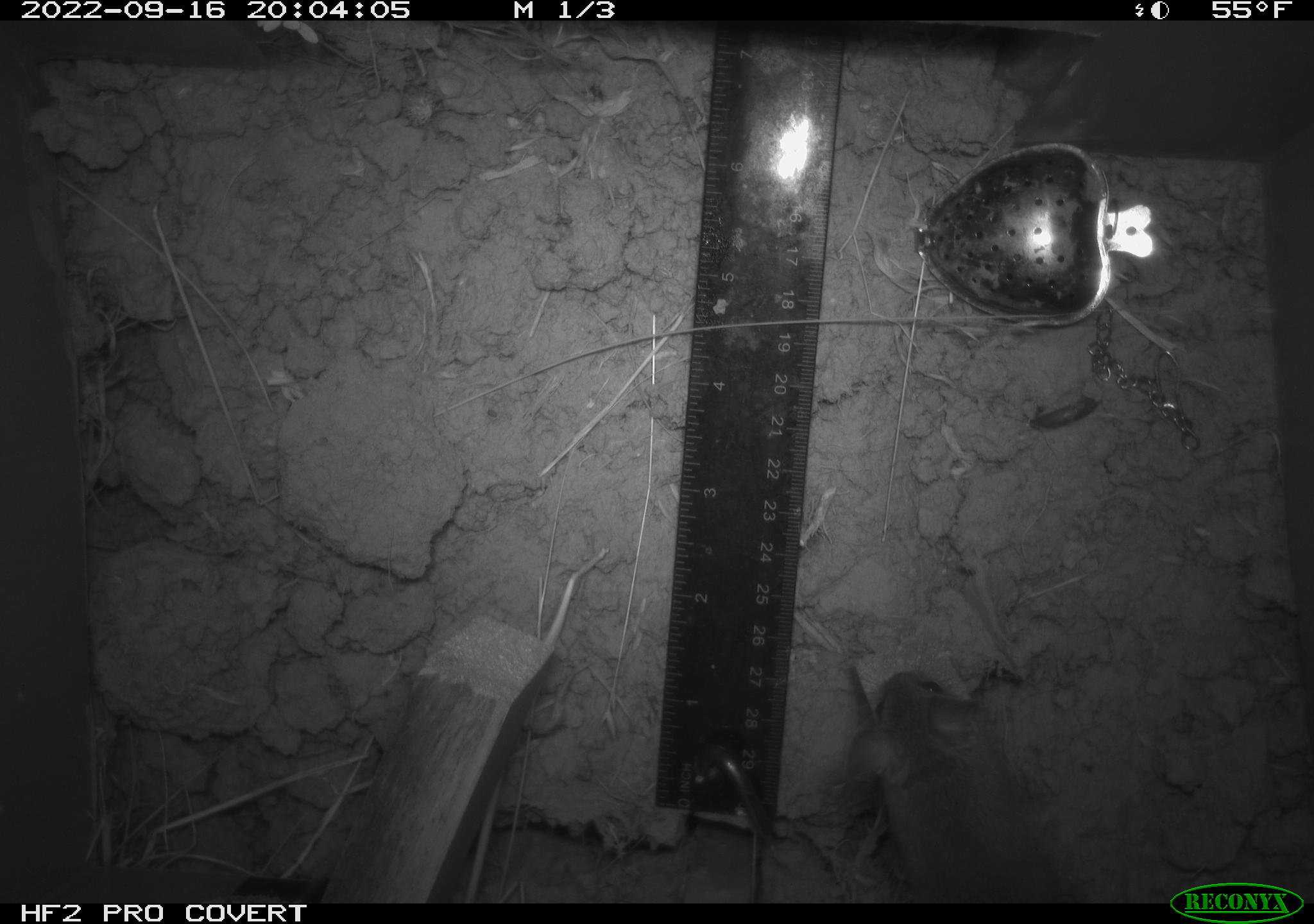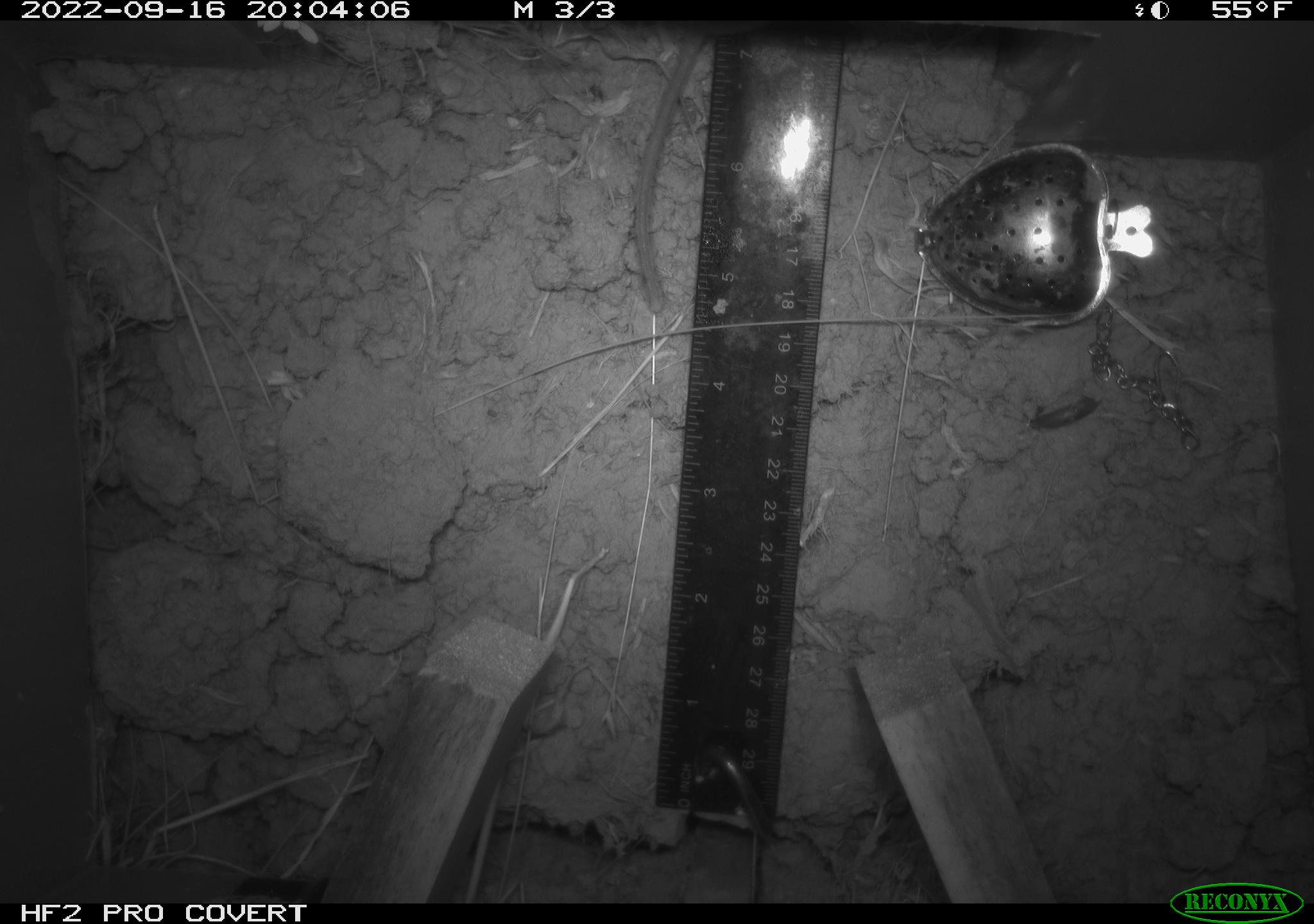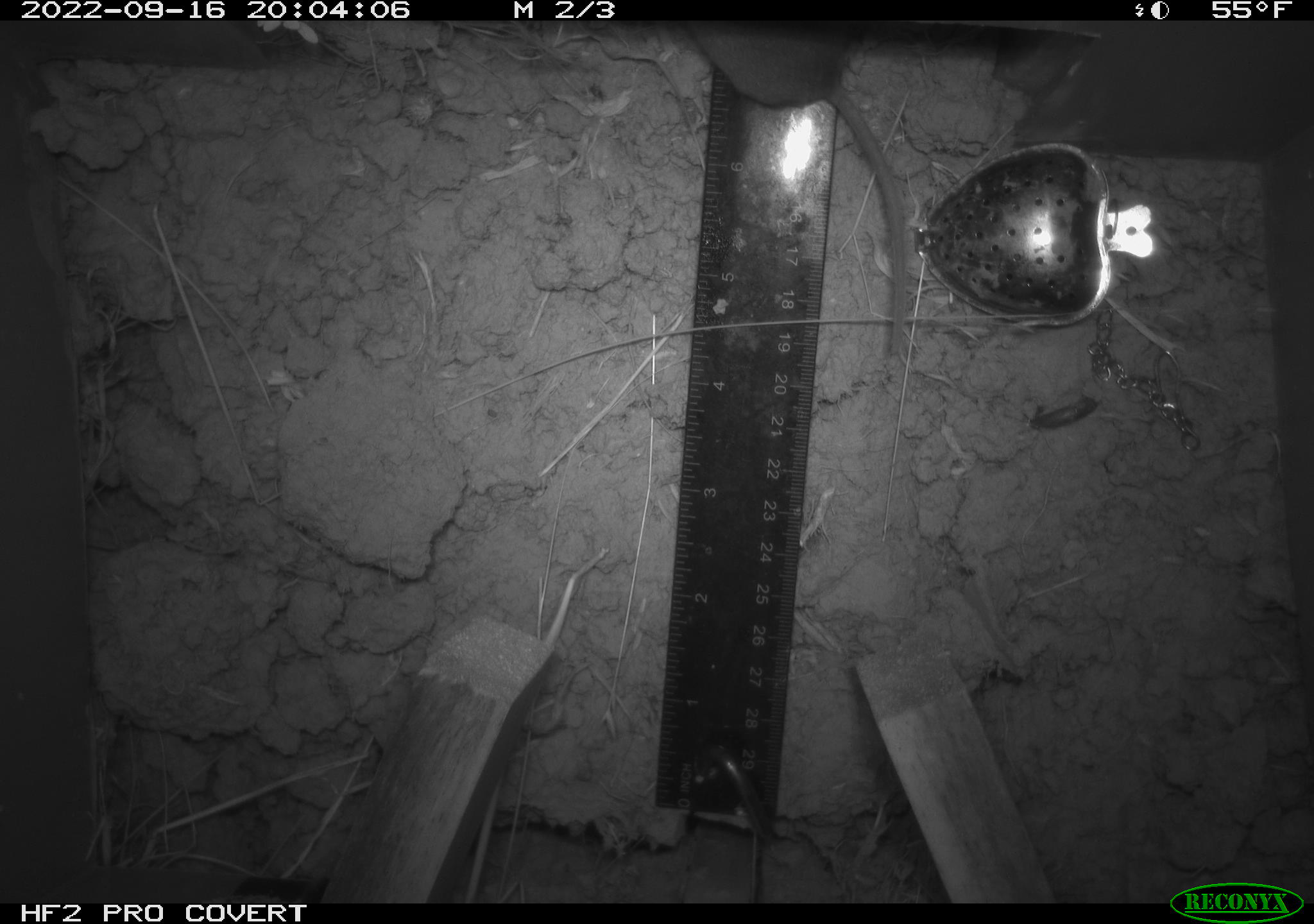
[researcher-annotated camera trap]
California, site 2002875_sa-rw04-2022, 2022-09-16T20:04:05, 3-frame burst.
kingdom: Animalia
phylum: Chordata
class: Mammalia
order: Rodentia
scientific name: Rodentia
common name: mouse species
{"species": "mouse species (Rodentia)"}